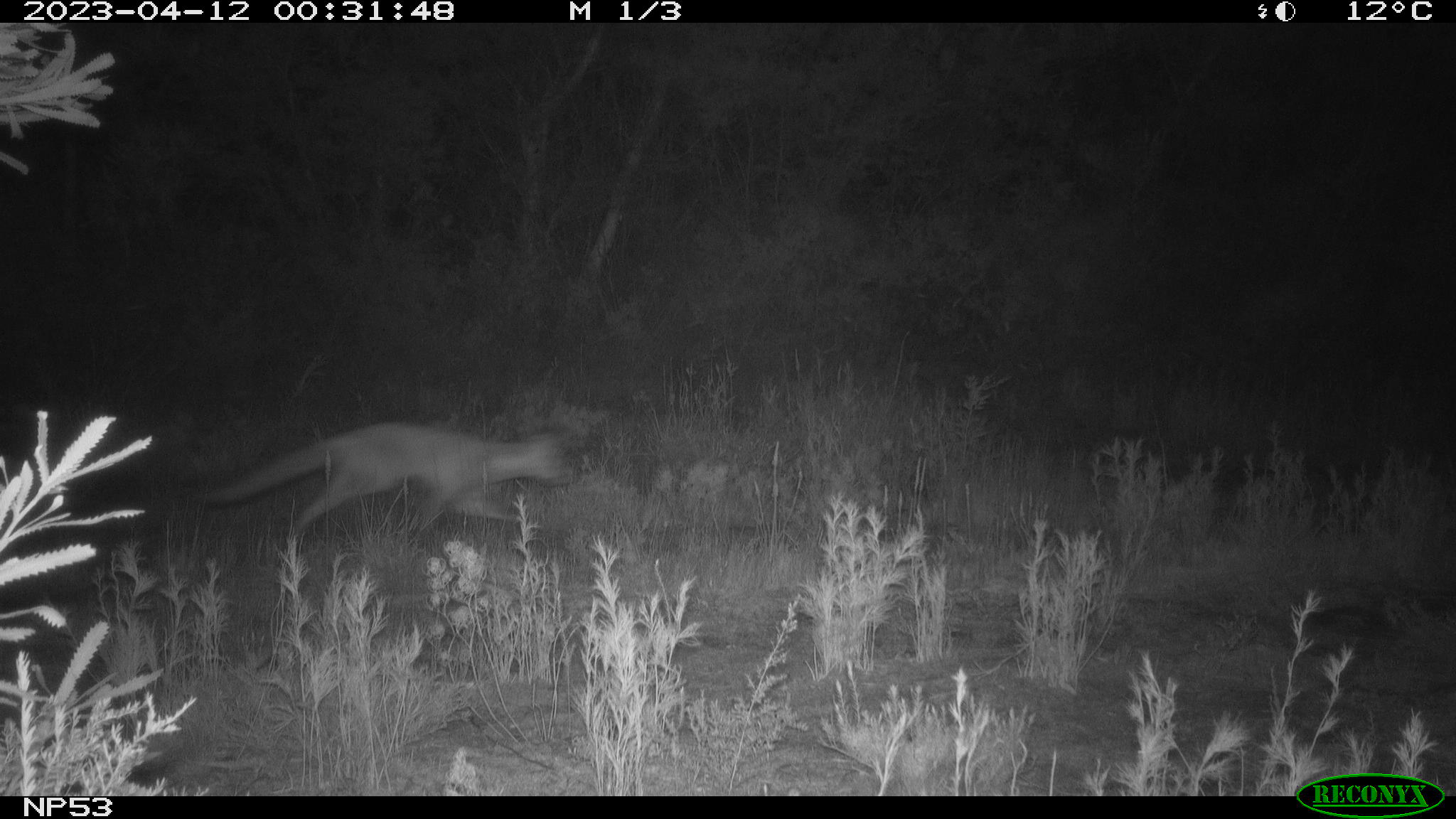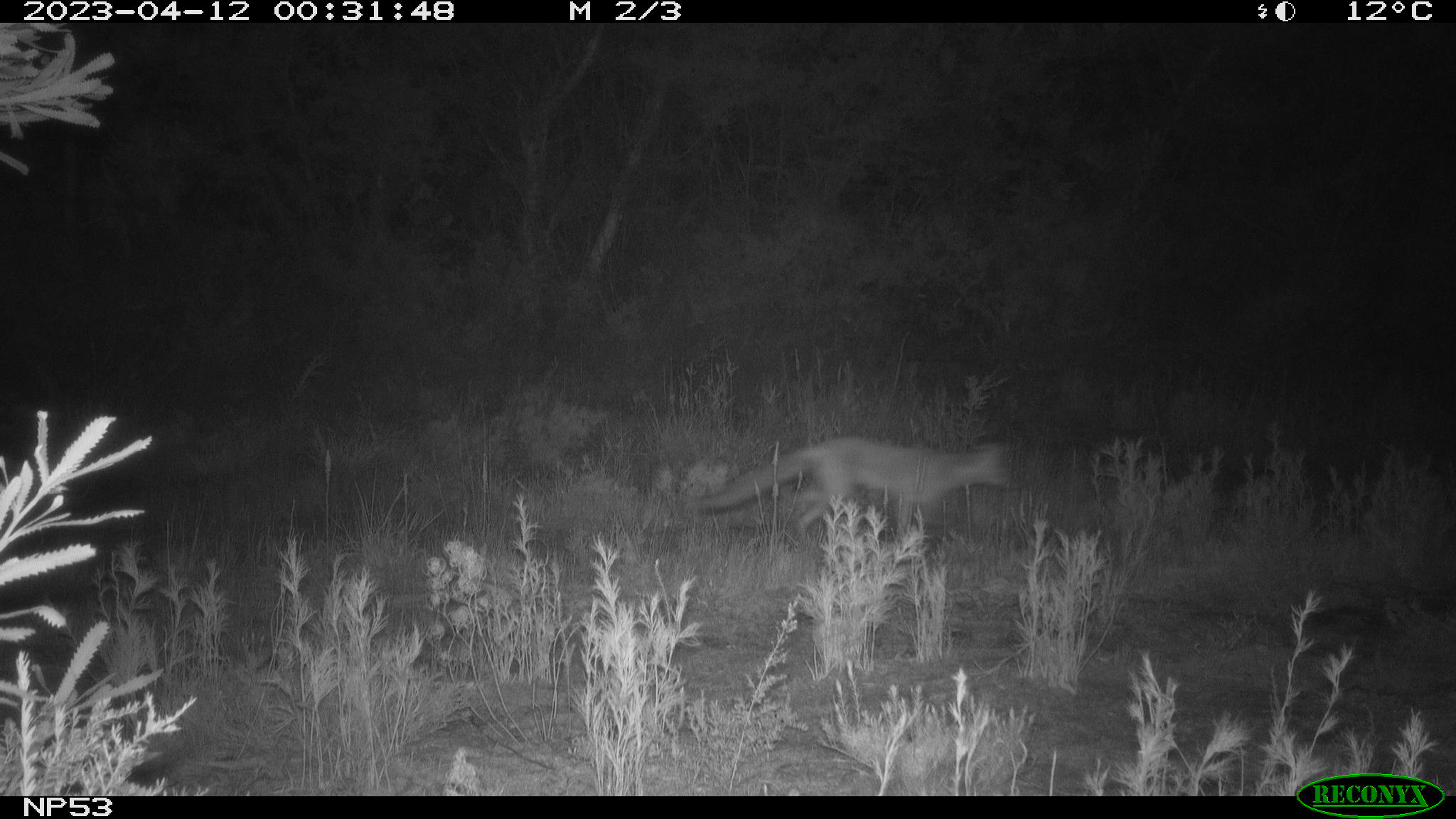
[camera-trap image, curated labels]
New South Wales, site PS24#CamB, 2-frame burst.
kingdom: Animalia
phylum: Chordata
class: Mammalia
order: Carnivora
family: Canidae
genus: Vulpes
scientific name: Vulpes vulpes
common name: red fox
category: fox